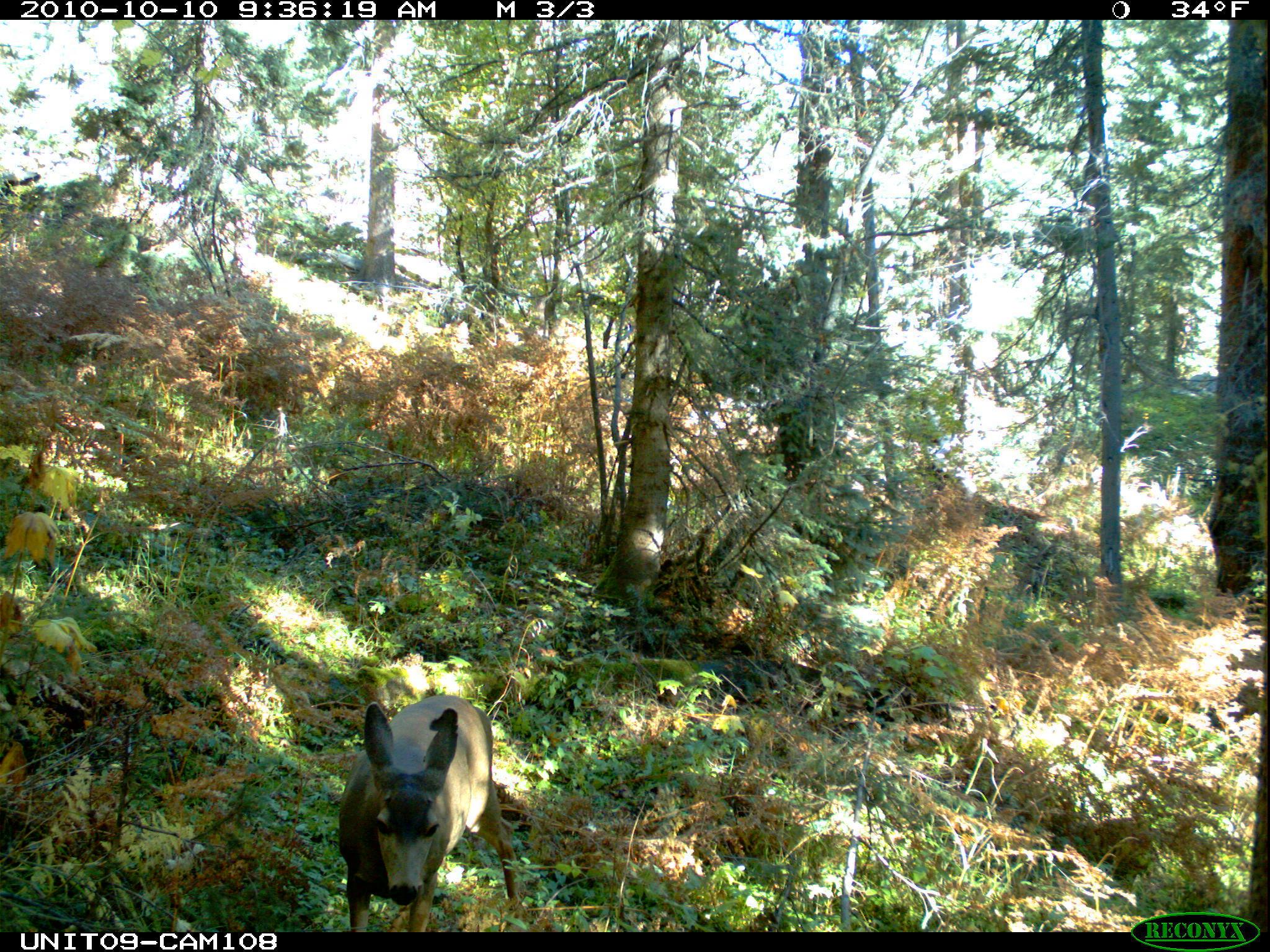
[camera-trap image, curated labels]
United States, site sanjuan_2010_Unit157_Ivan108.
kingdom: Animalia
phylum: Chordata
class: Mammalia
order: Artiodactyla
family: Cervidae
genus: Odocoileus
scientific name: Odocoileus hemionus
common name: mule deer